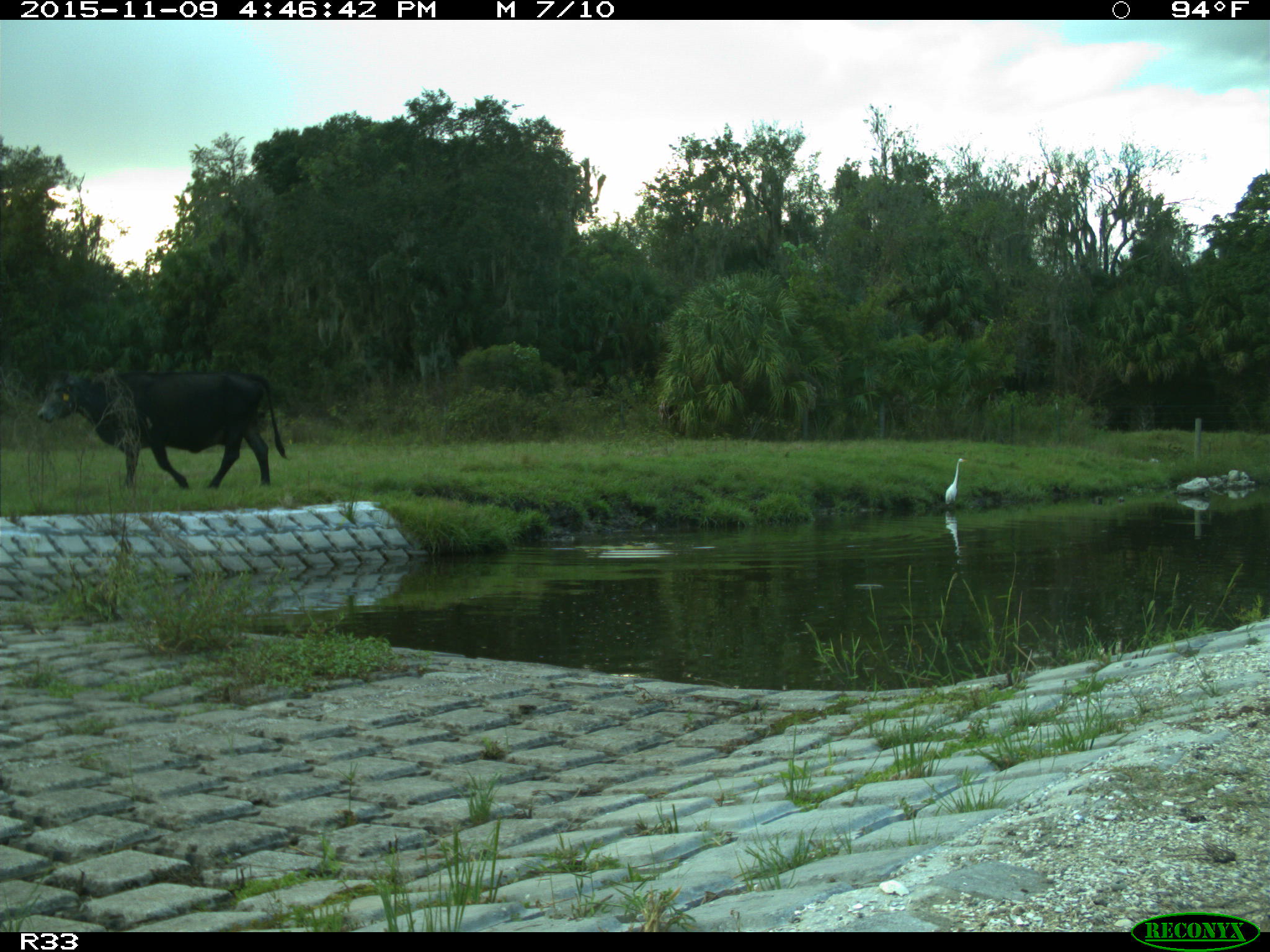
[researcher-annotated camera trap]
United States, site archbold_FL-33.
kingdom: Animalia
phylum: Chordata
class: Mammalia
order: Artiodactyla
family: Bovidae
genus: Bos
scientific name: Bos taurus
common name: domestic cow